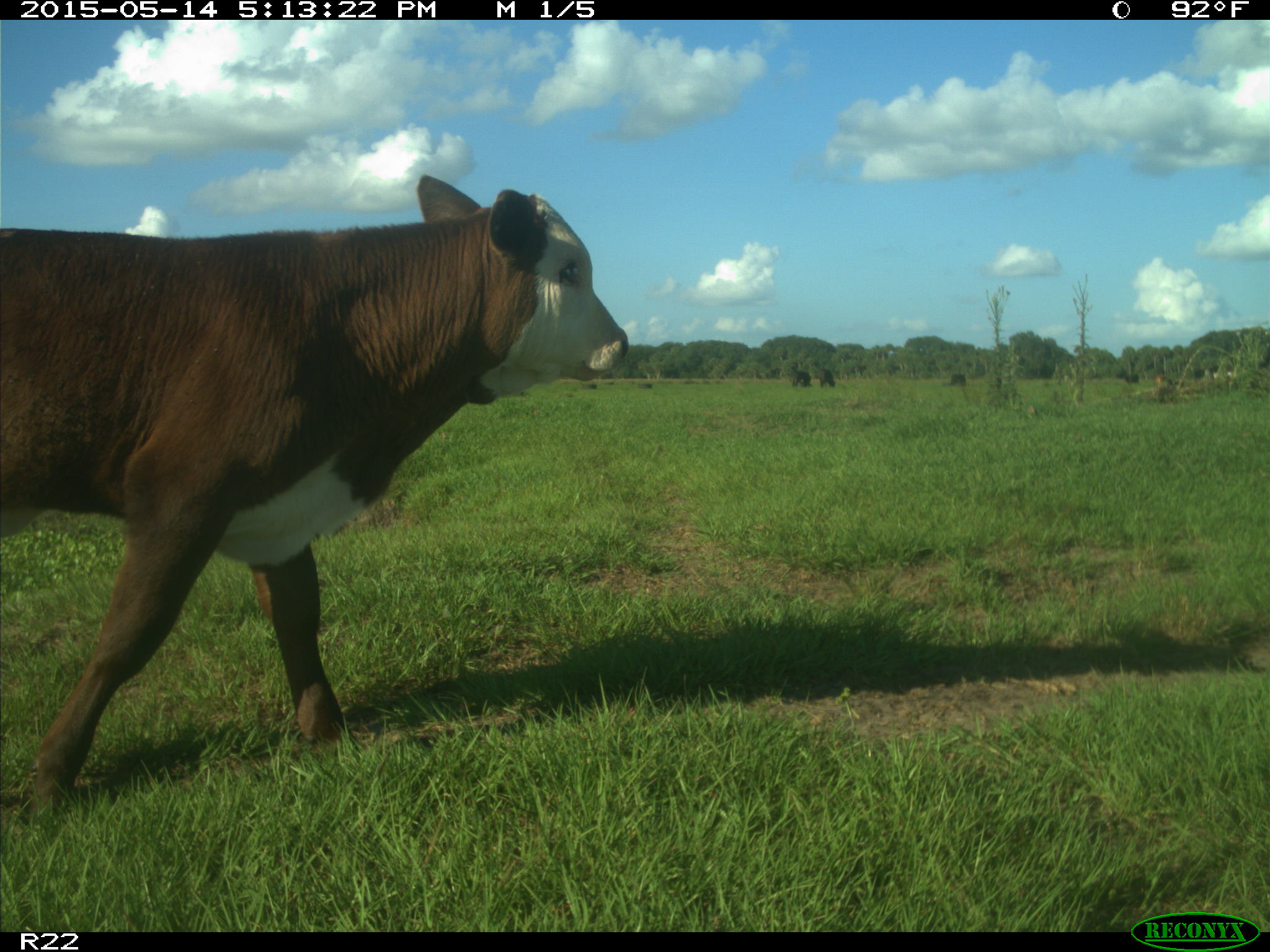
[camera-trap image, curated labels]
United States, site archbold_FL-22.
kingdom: Animalia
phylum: Chordata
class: Mammalia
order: Artiodactyla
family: Bovidae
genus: Bos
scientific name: Bos taurus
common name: domestic cow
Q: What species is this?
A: Bos taurus (domestic cow).